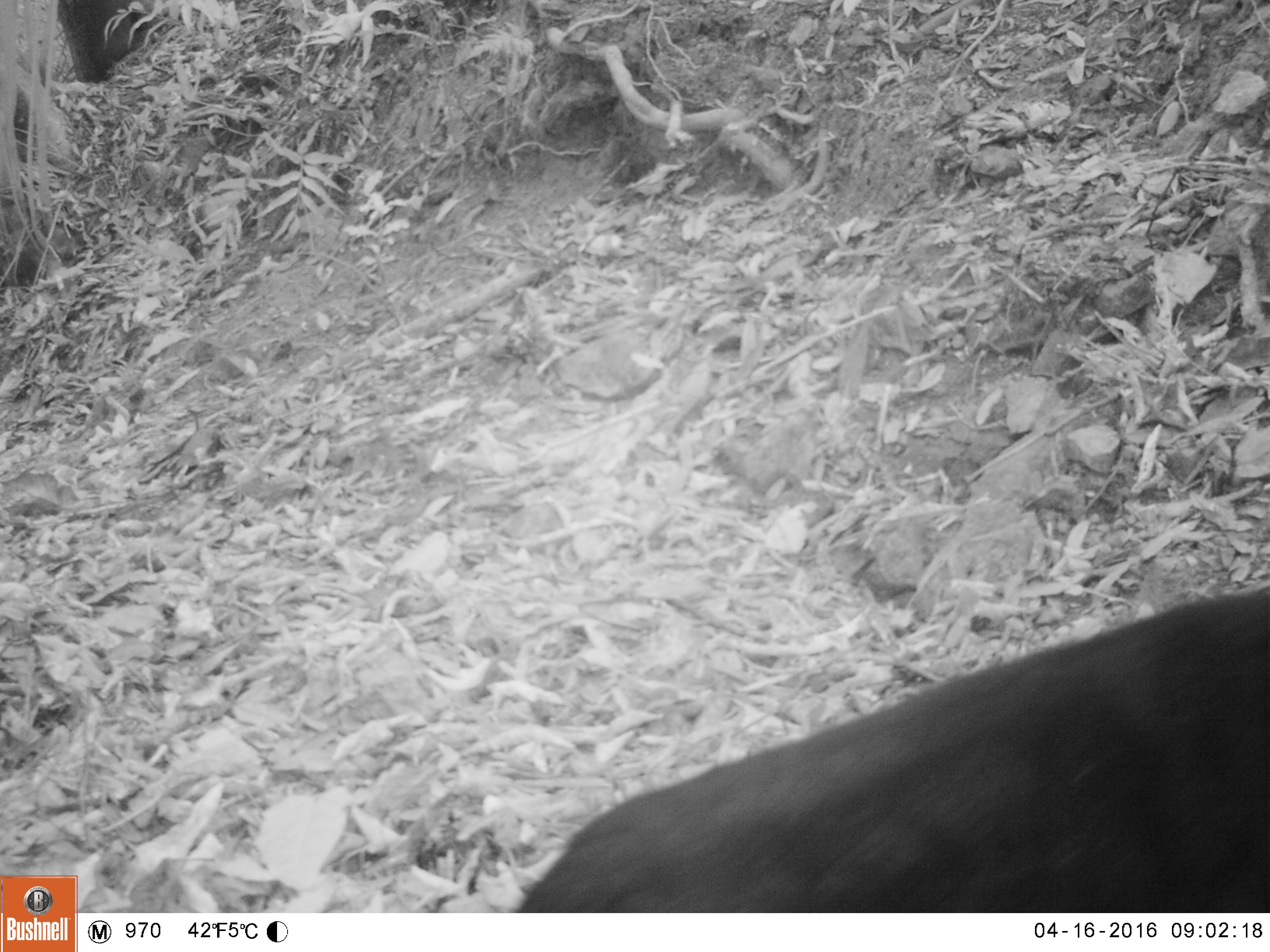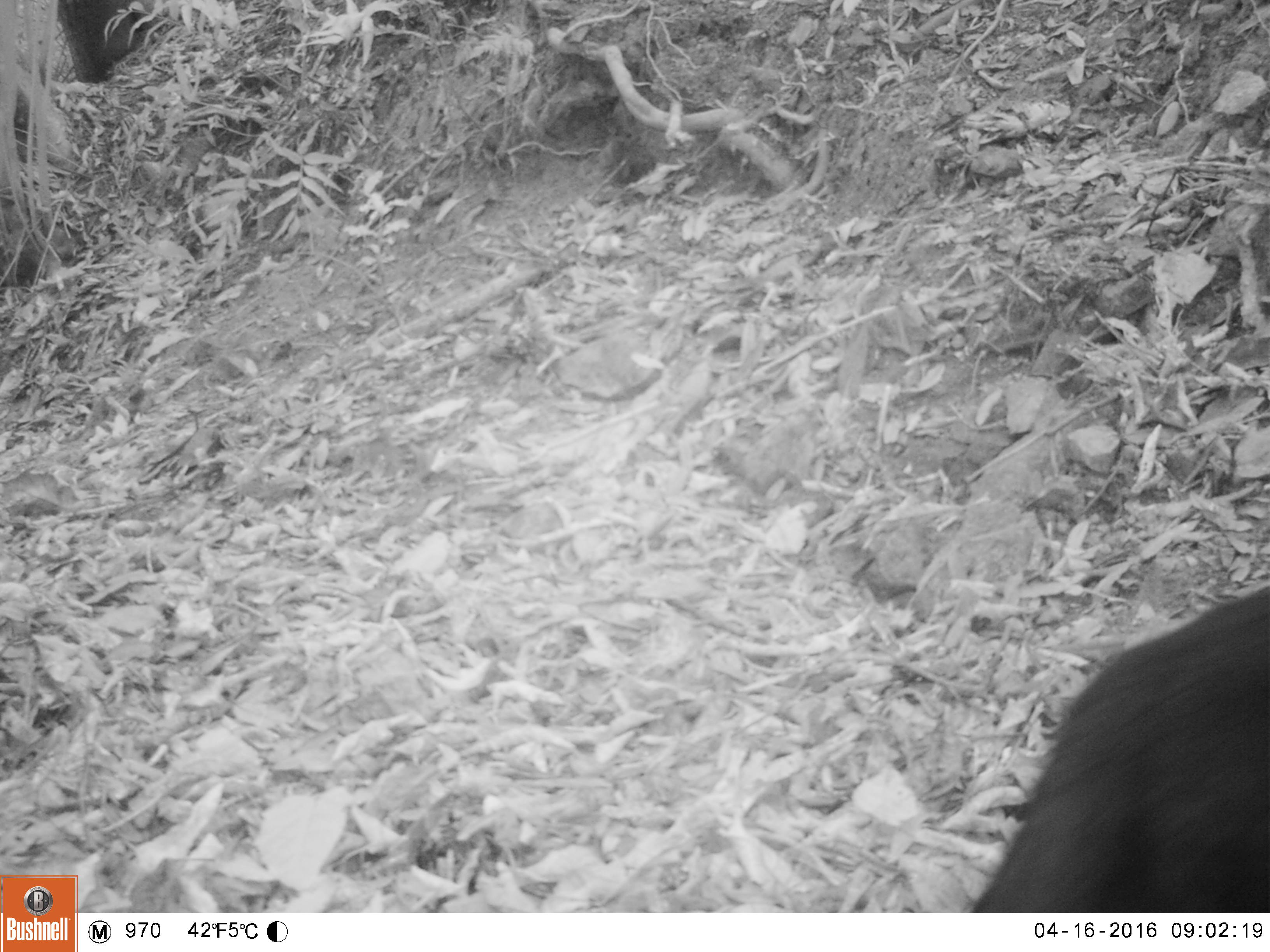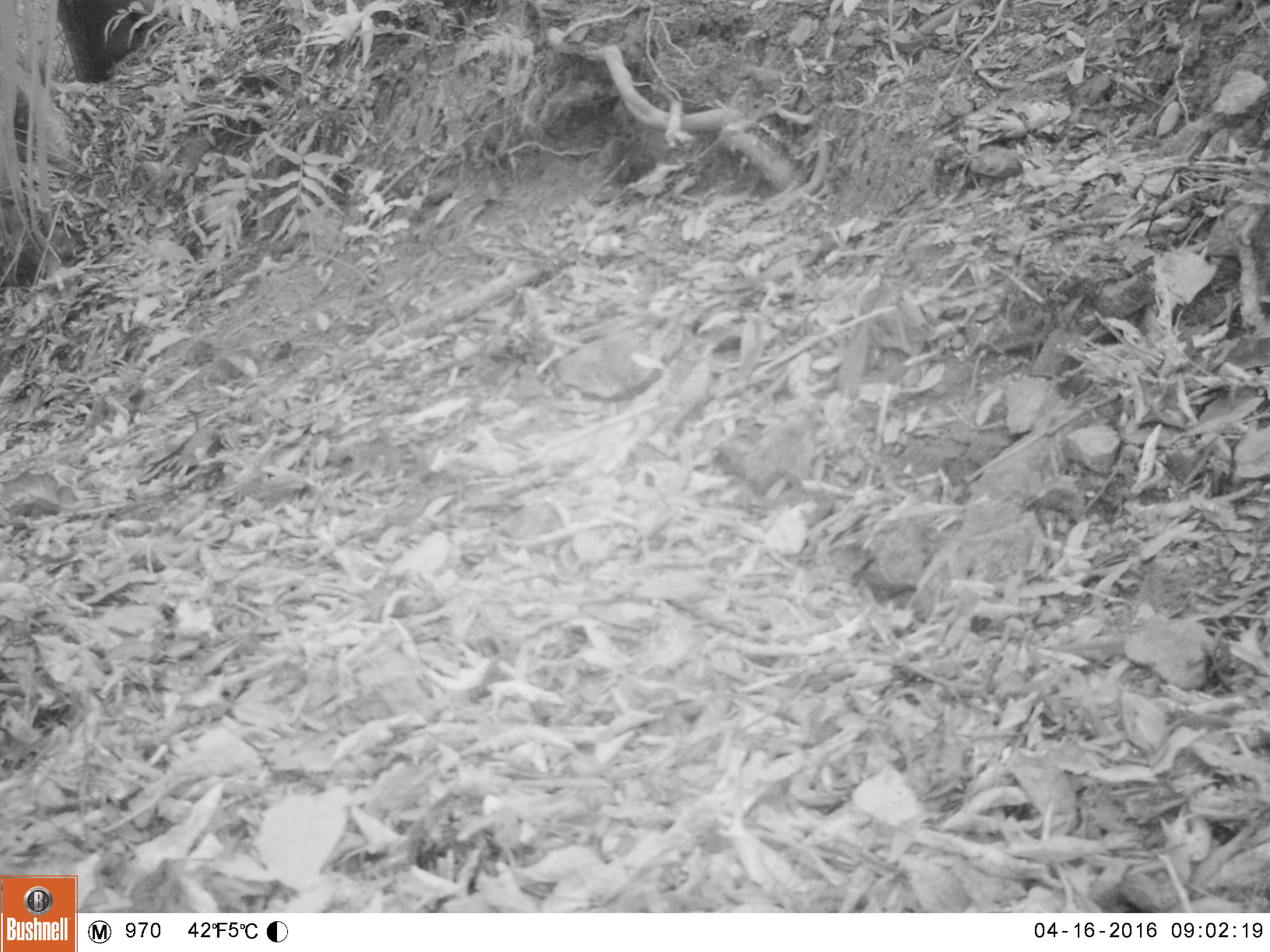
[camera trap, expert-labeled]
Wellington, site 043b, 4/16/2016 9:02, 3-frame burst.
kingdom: Animalia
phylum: Chordata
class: Mammalia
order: Carnivora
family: Felidae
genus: Felis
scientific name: Felis catus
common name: cat